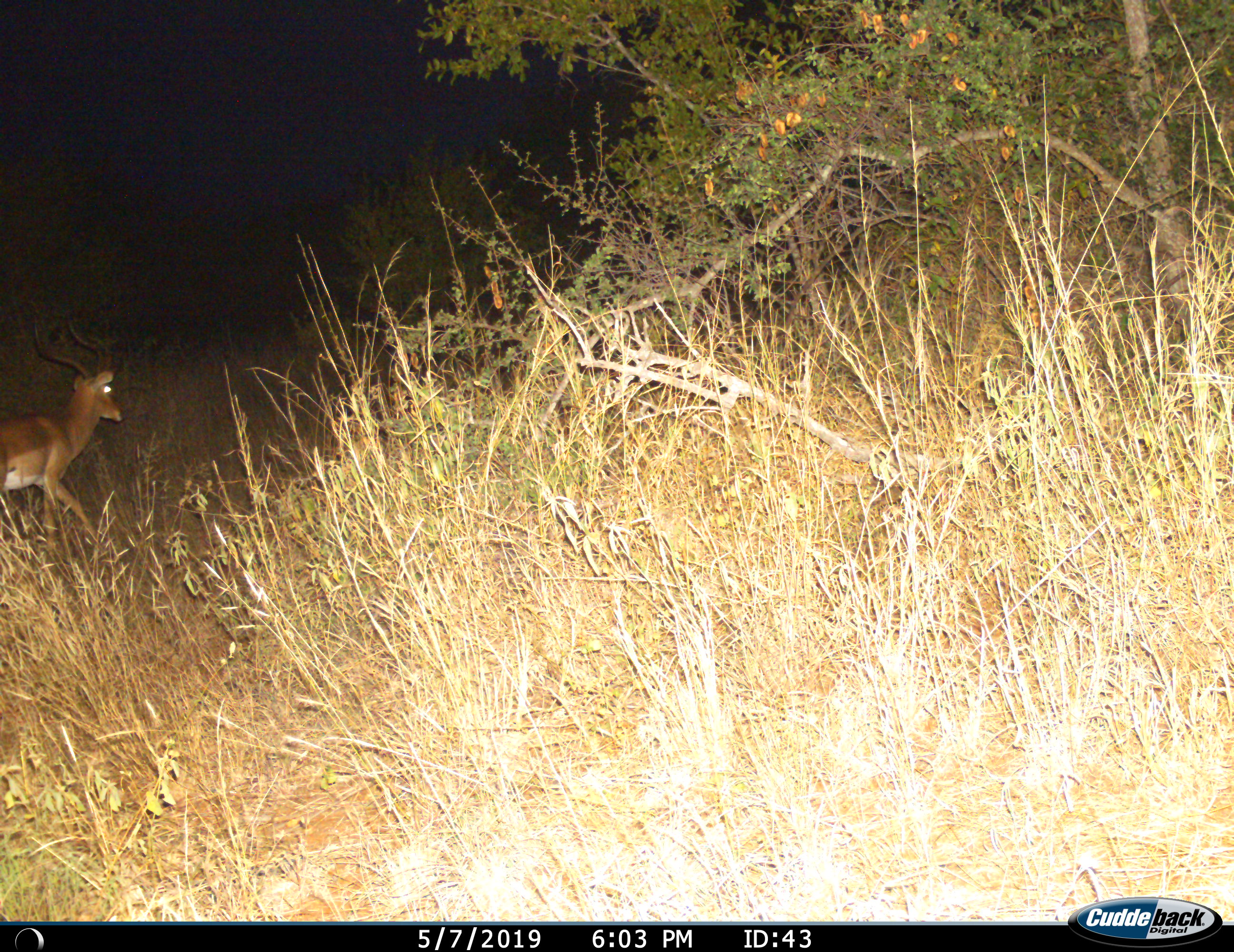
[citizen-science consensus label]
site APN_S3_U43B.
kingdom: Animalia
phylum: Chordata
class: Mammalia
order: Artiodactyla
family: Bovidae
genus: Aepyceros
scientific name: Aepyceros melampus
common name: impala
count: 1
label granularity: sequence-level